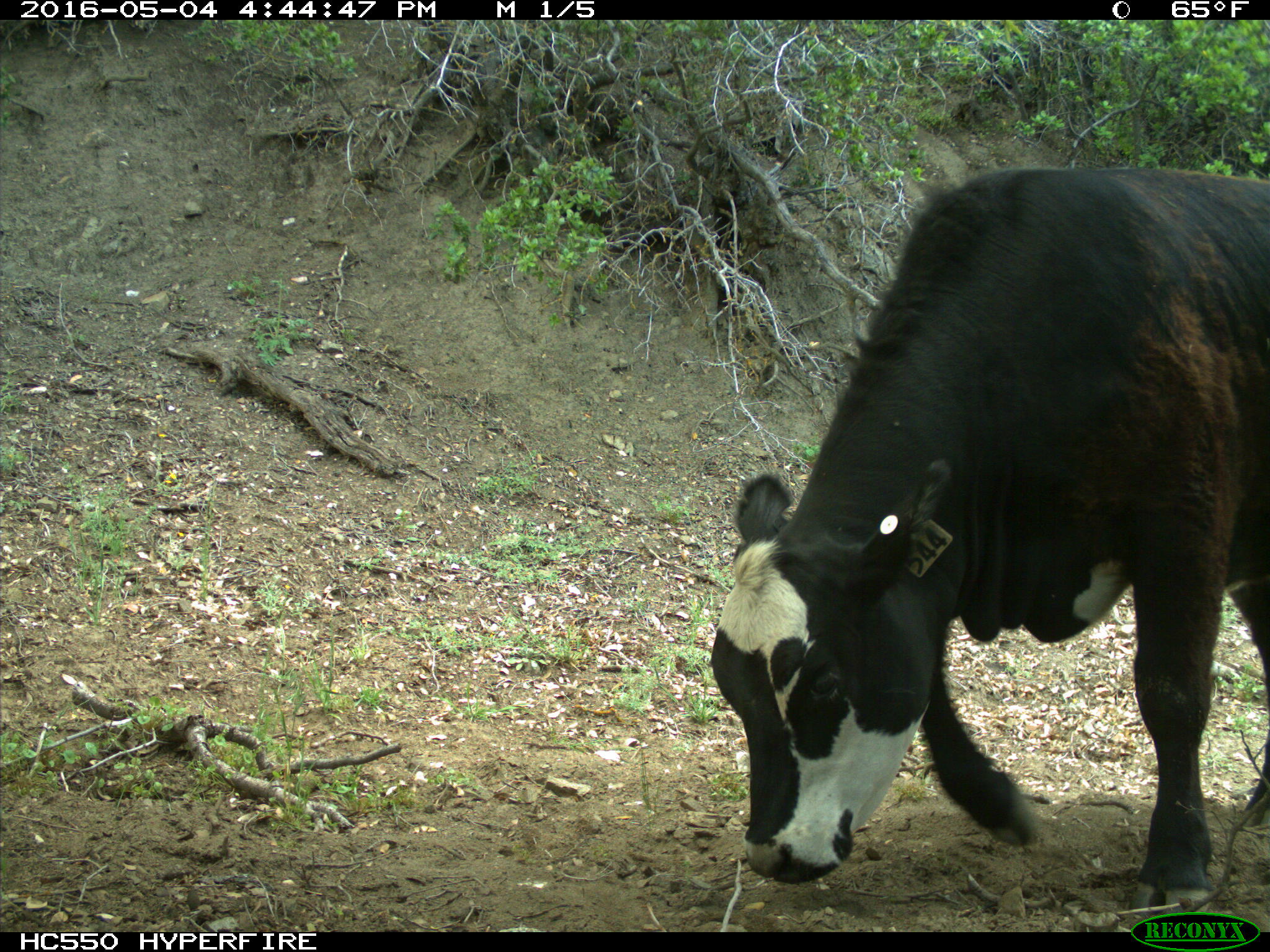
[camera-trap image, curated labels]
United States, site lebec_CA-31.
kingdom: Animalia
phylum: Chordata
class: Mammalia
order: Artiodactyla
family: Bovidae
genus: Bos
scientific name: Bos taurus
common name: domestic cow